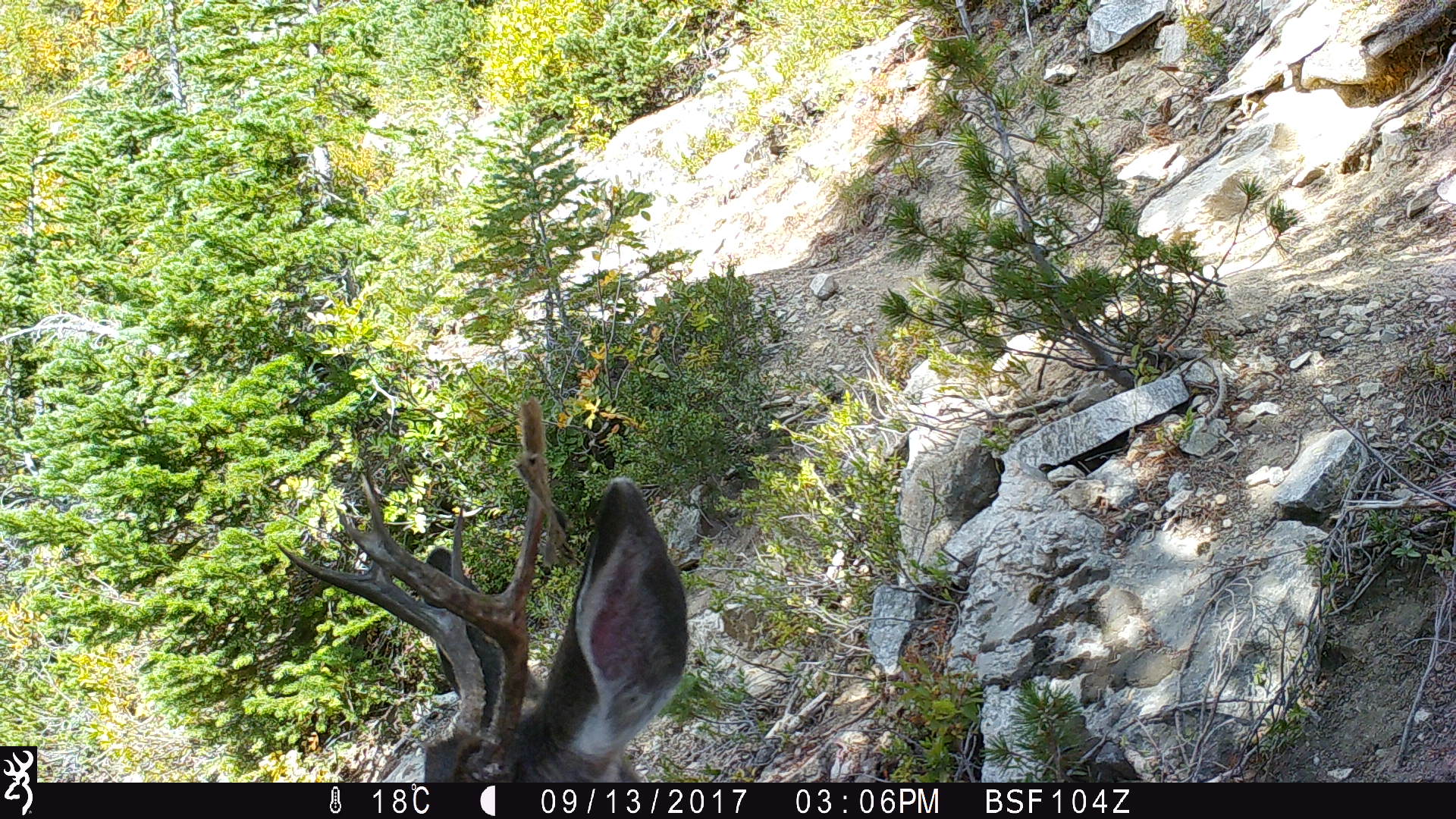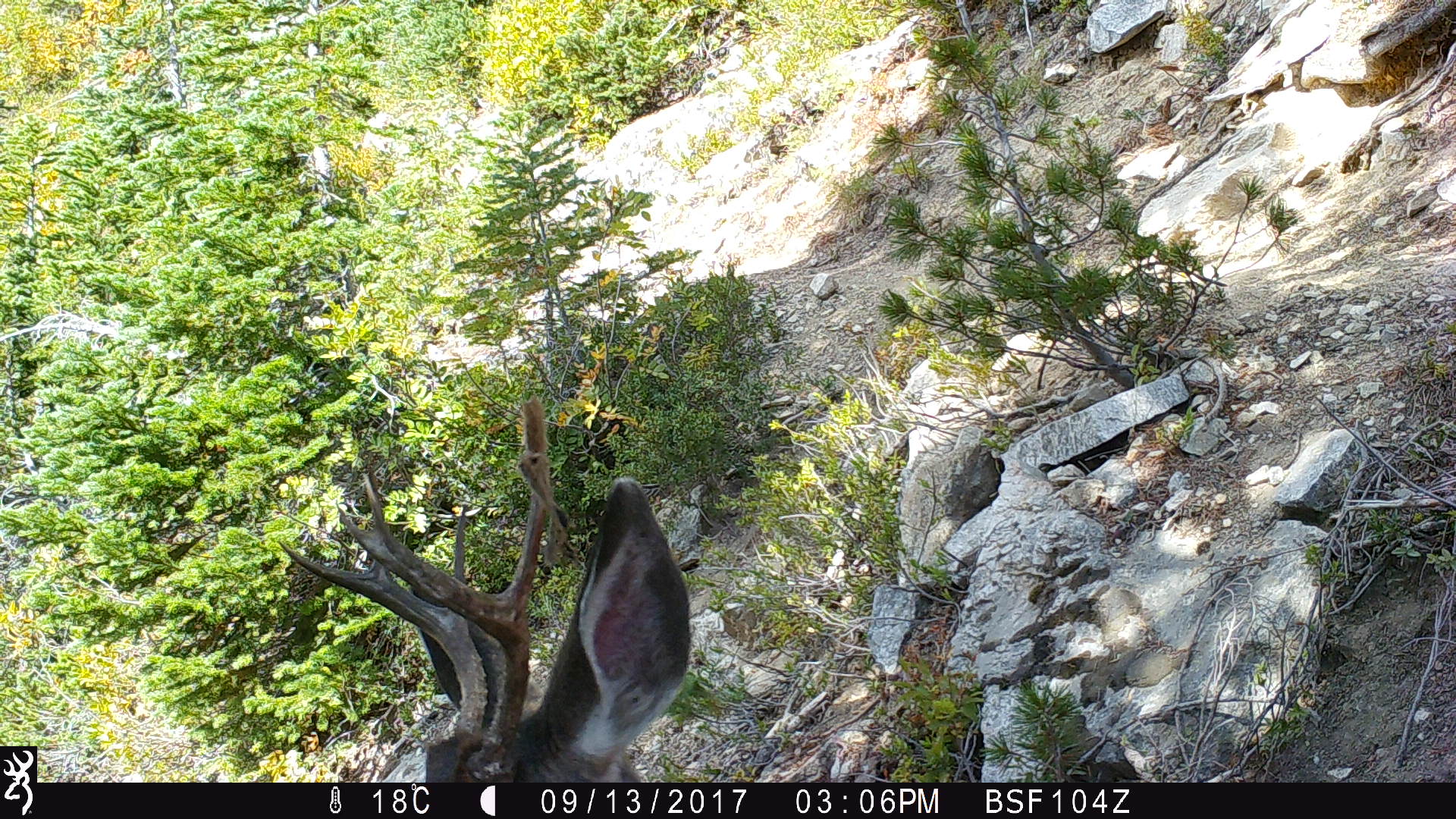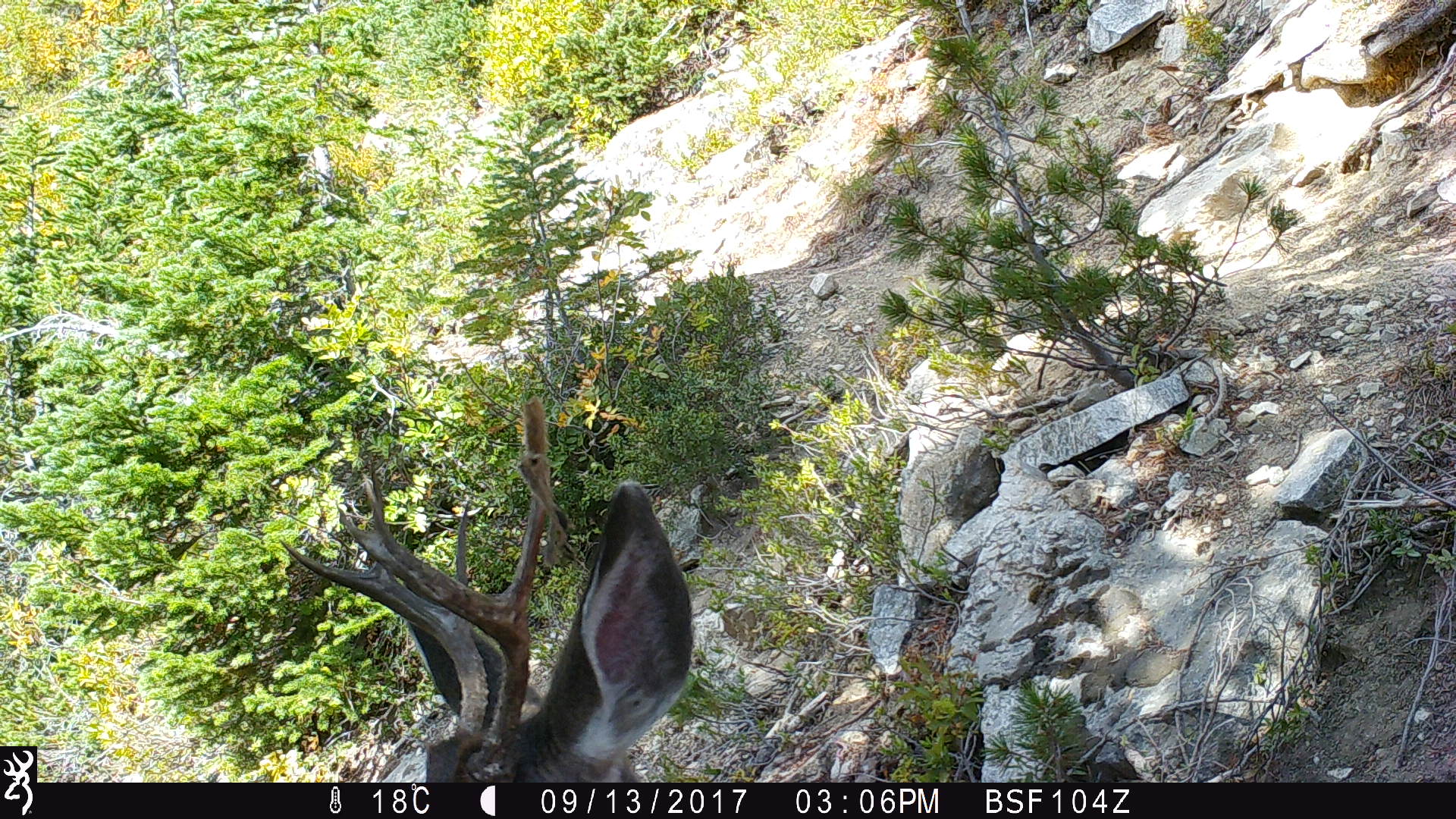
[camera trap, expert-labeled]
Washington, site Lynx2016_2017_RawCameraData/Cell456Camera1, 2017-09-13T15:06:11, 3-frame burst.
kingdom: Animalia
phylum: Chordata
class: Mammalia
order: Artiodactyla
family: Cervidae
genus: Odocoileus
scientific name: Odocoileus hemionus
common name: mule deer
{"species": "Odocoileus hemionus (mule deer)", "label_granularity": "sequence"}